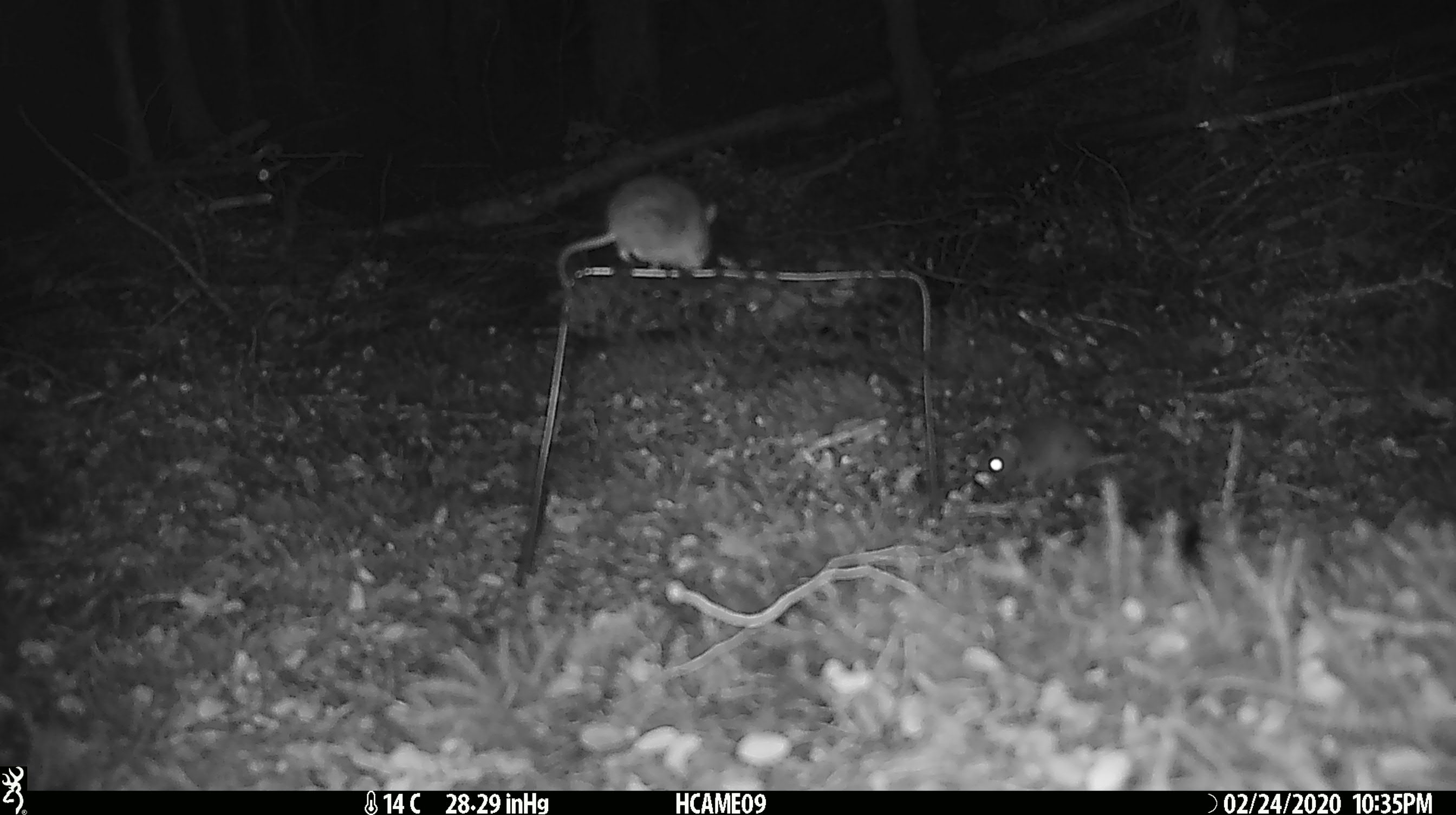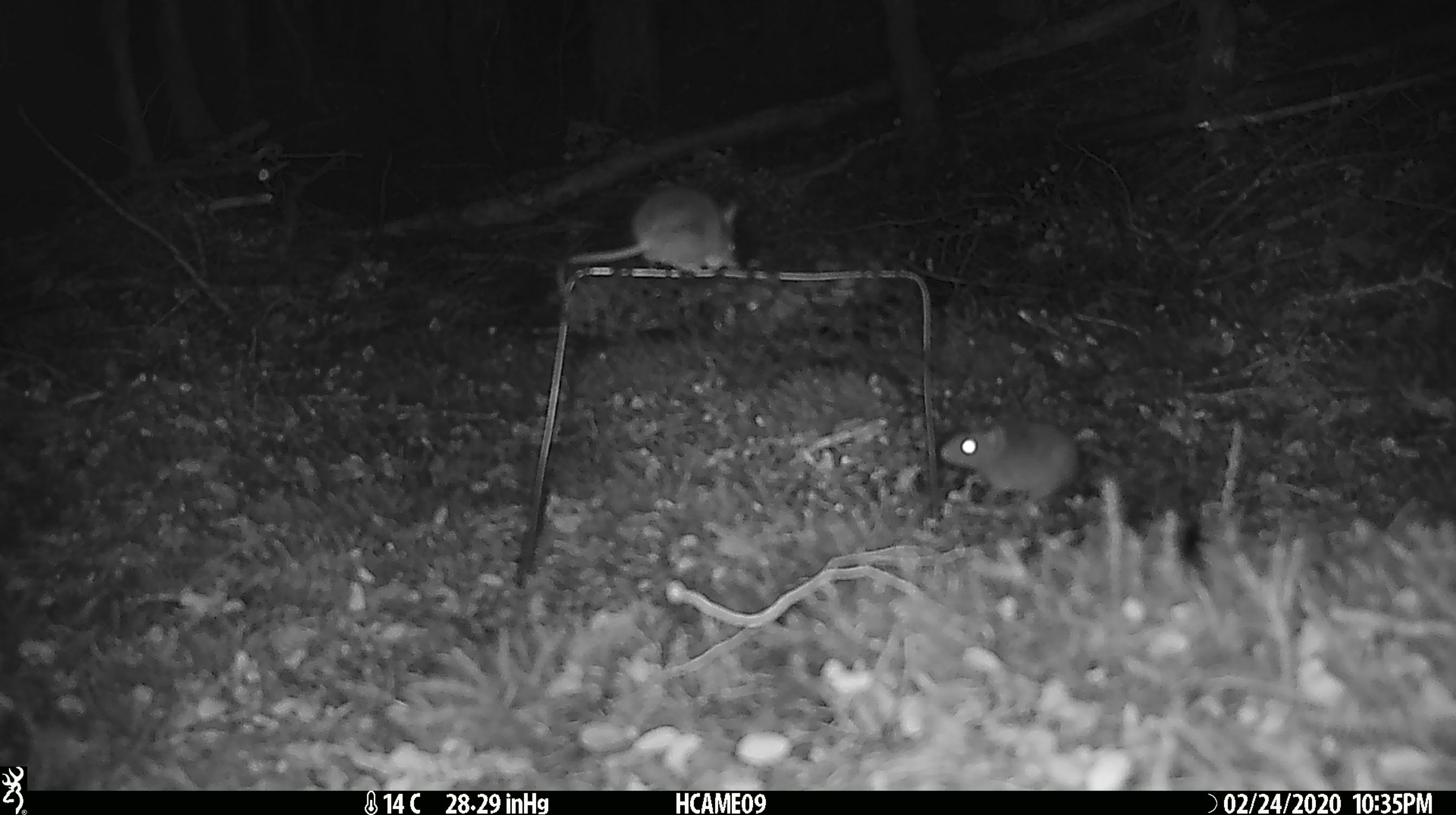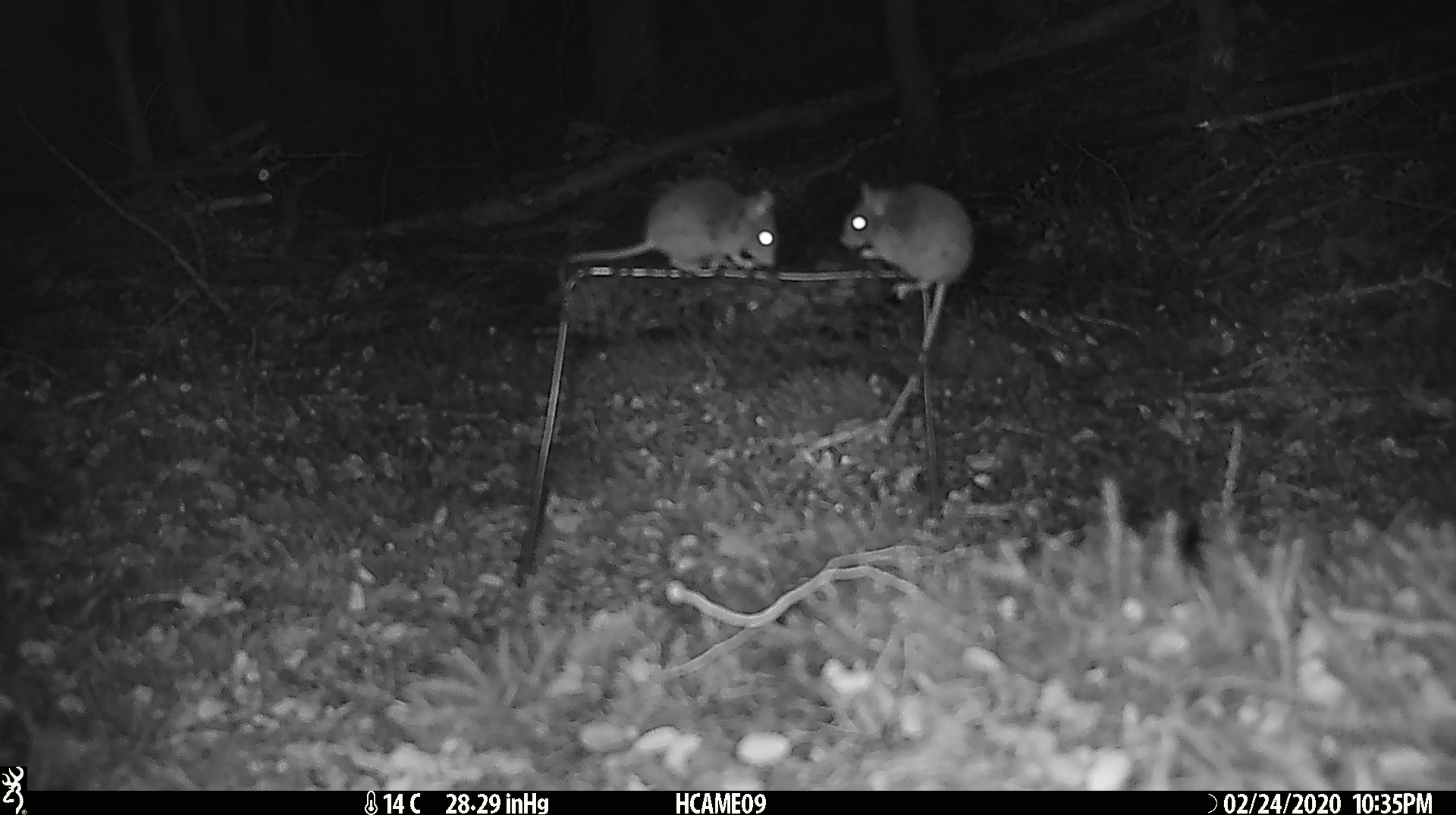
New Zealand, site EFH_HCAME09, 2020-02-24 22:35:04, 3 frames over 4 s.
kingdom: Animalia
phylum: Chordata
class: Mammalia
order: Rodentia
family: Muridae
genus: Mus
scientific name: Mus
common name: mouse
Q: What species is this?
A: Mouse (Mus).